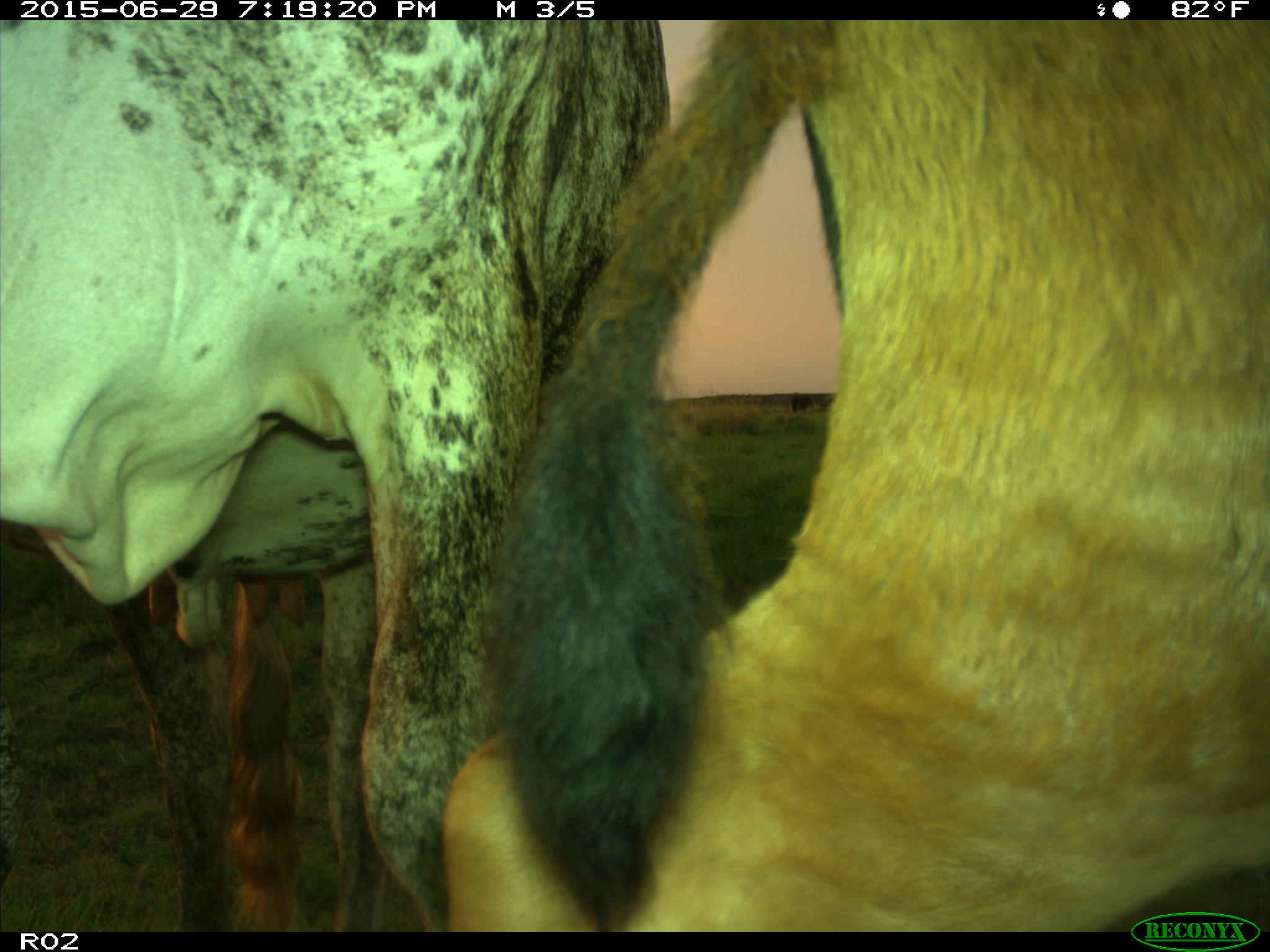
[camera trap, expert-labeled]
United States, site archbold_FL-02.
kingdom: Animalia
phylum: Chordata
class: Mammalia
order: Artiodactyla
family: Bovidae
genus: Bos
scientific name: Bos taurus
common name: domestic cow